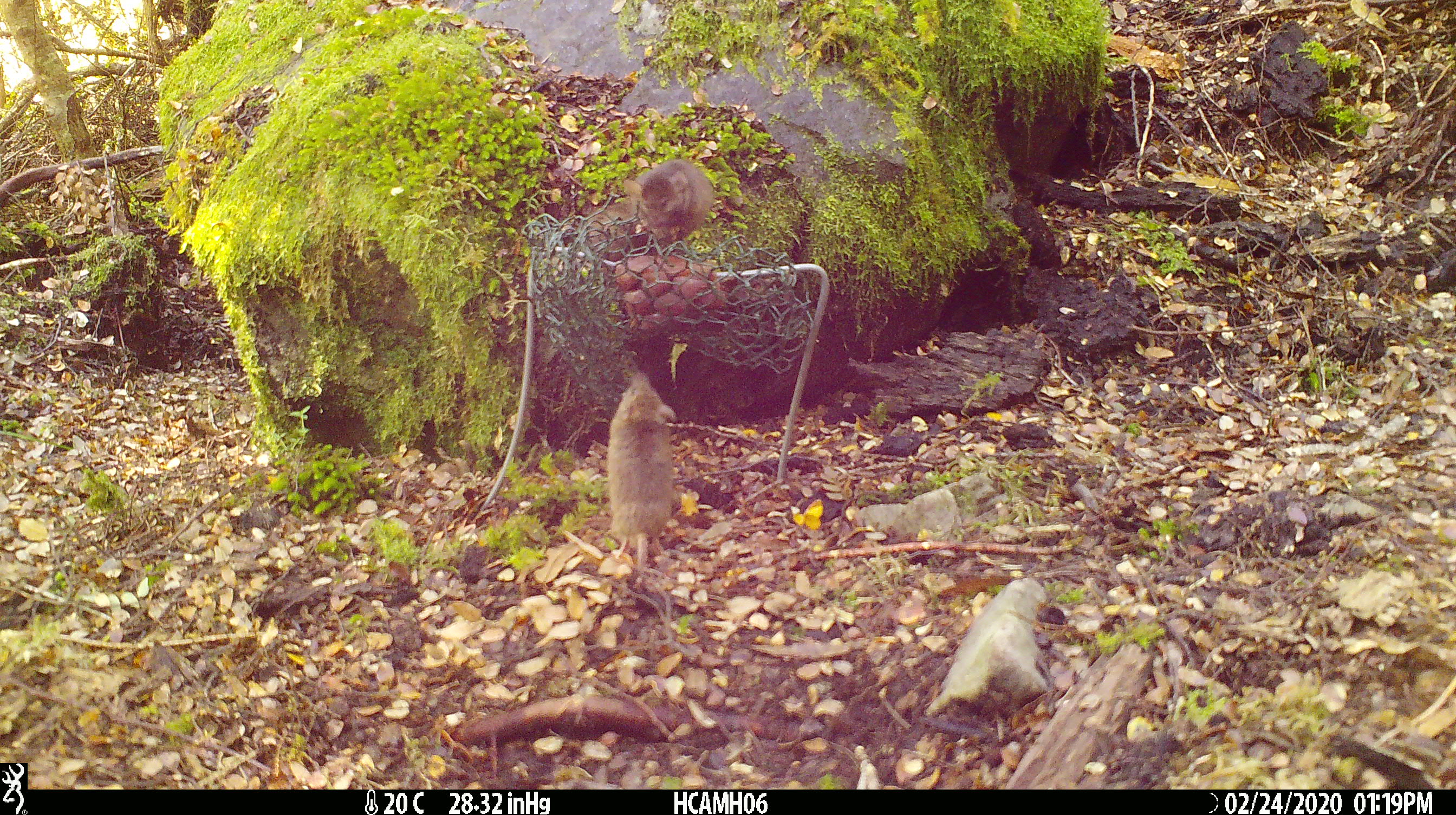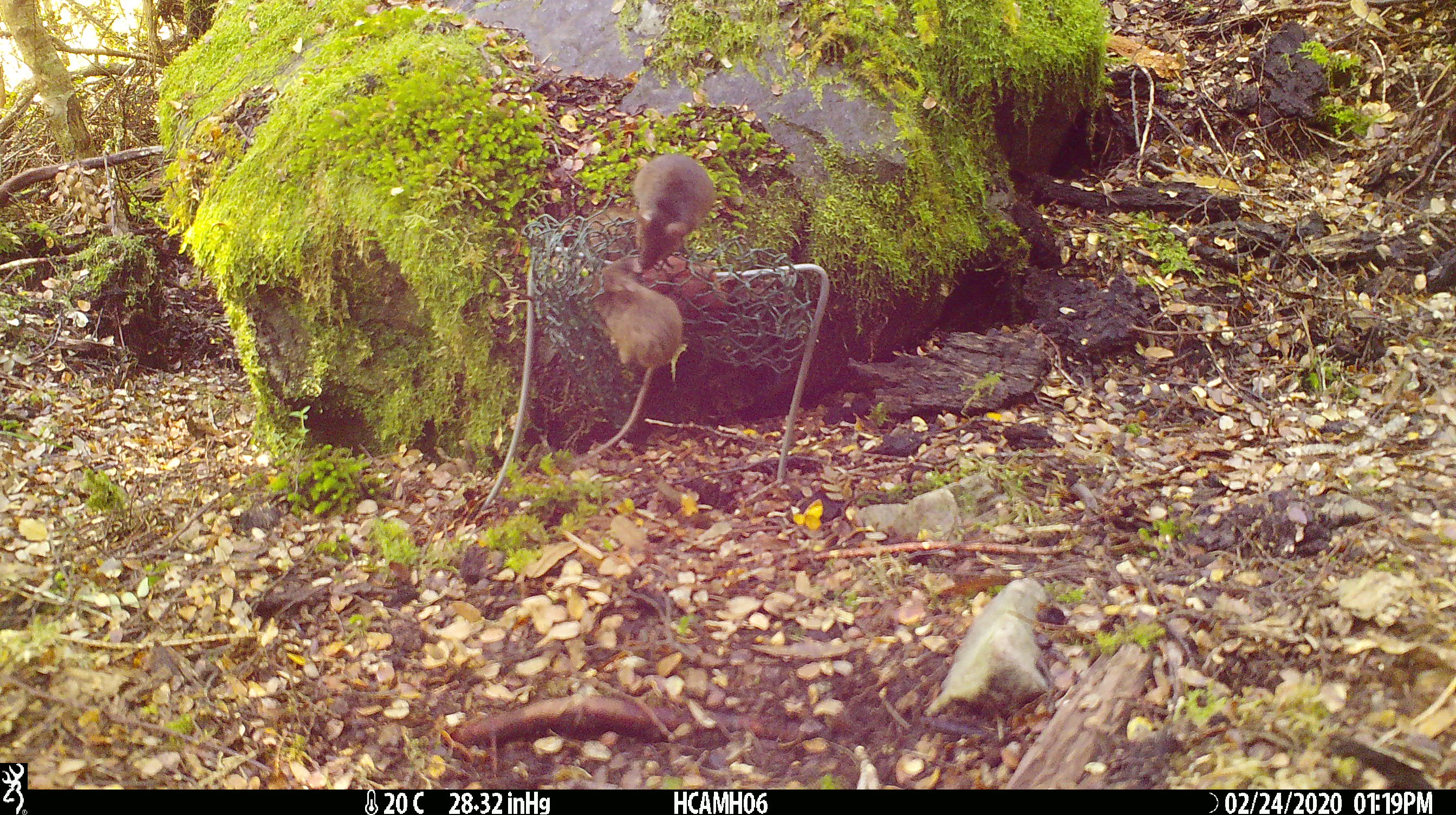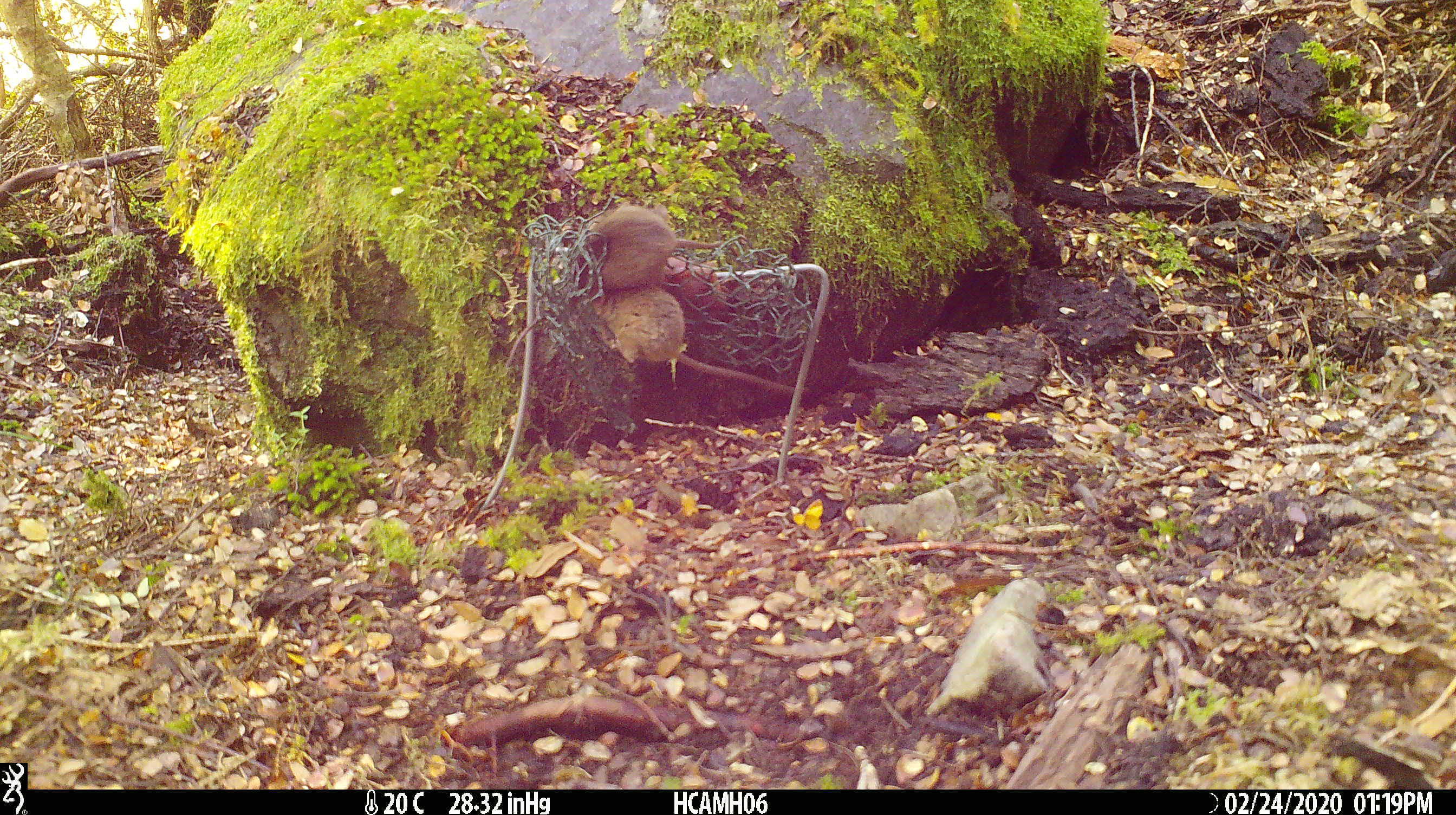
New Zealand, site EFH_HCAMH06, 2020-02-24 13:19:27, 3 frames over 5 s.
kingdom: Animalia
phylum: Chordata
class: Mammalia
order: Rodentia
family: Muridae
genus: Mus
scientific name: Mus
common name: mouse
Mouse (Mus).